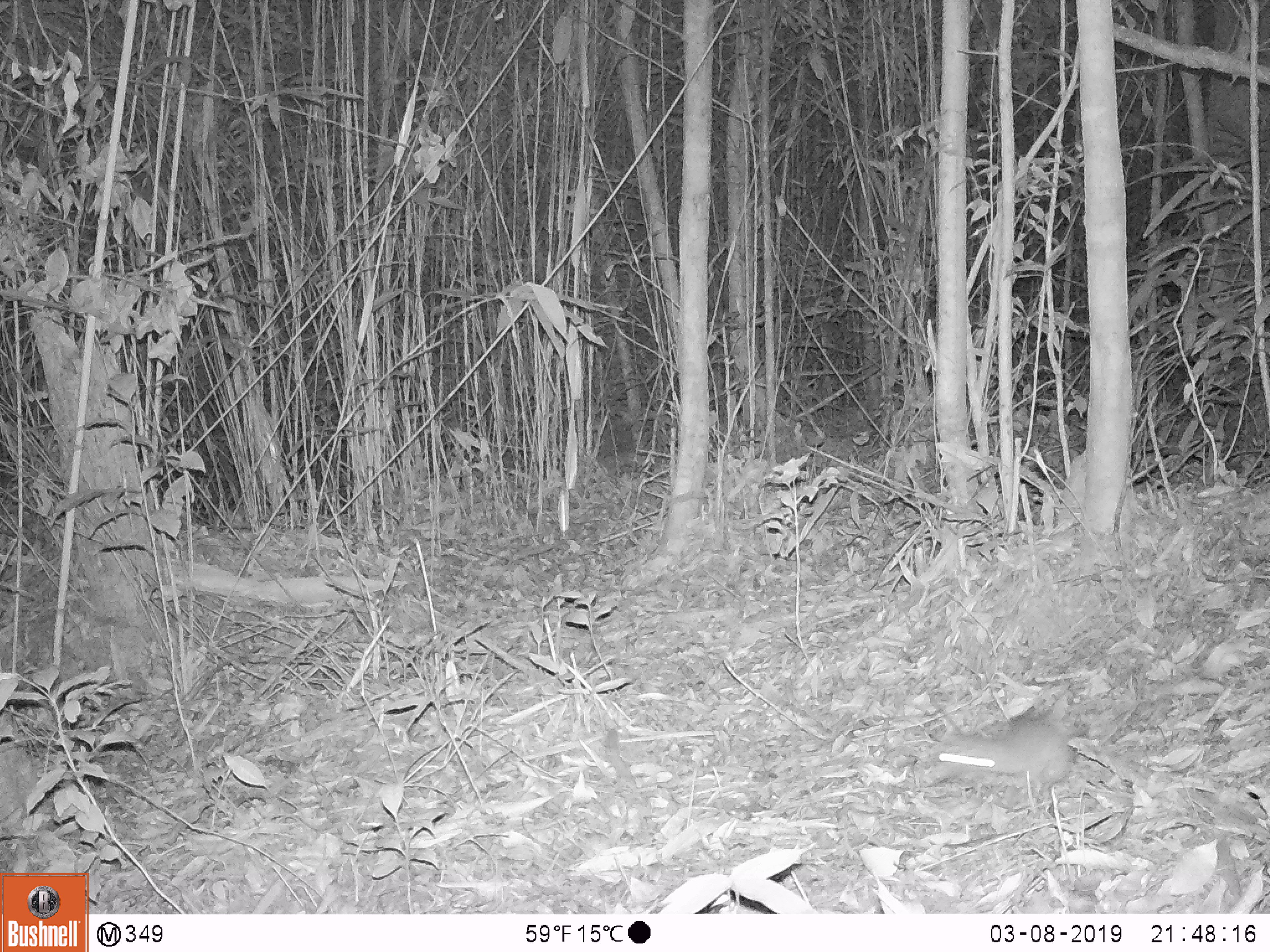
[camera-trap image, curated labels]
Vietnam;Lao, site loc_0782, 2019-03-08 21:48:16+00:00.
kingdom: Animalia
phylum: Chordata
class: Mammalia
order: Rodentia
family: Muridae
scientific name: Muridae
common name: old-world mice and rats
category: unidentified murid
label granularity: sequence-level